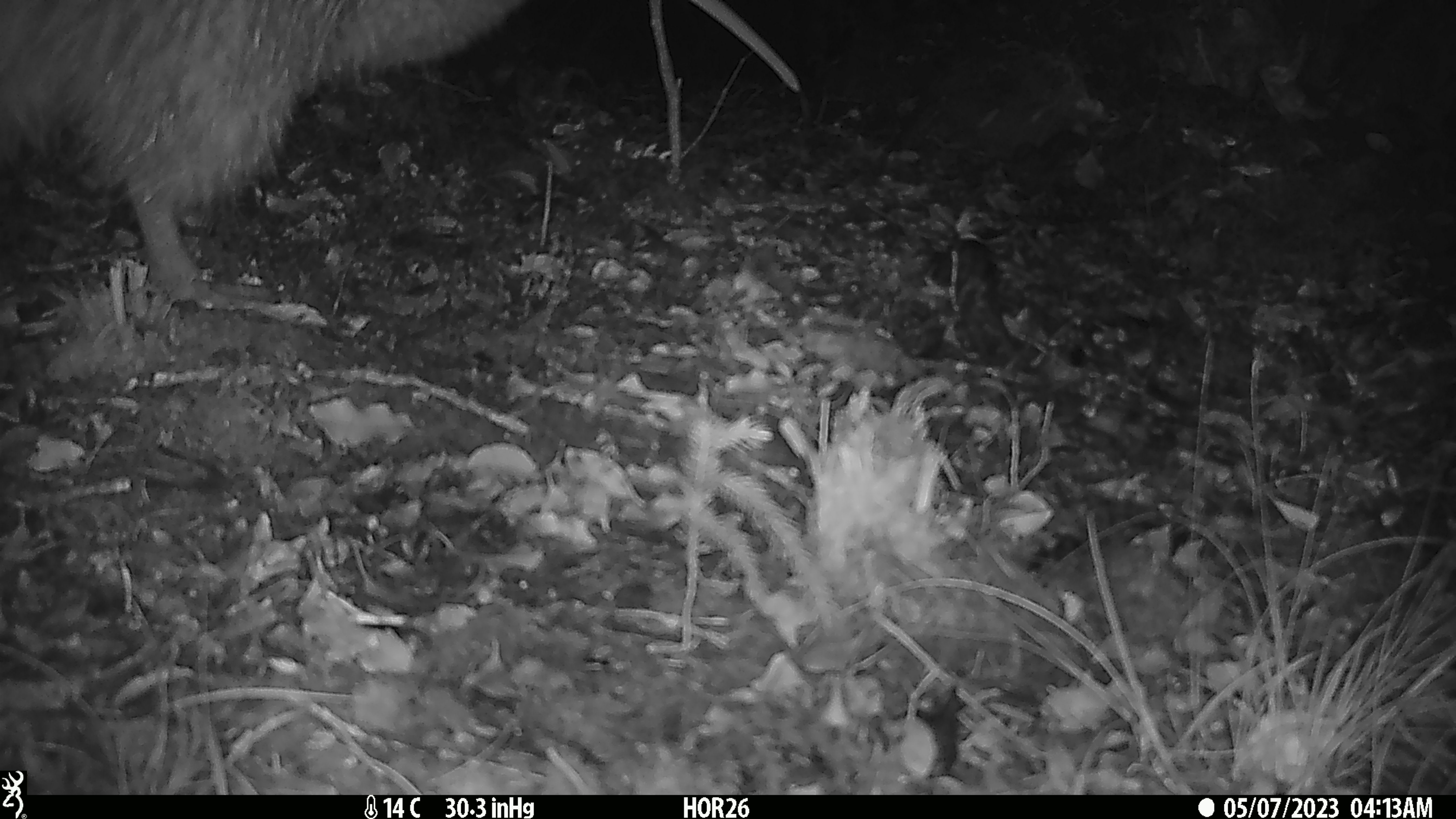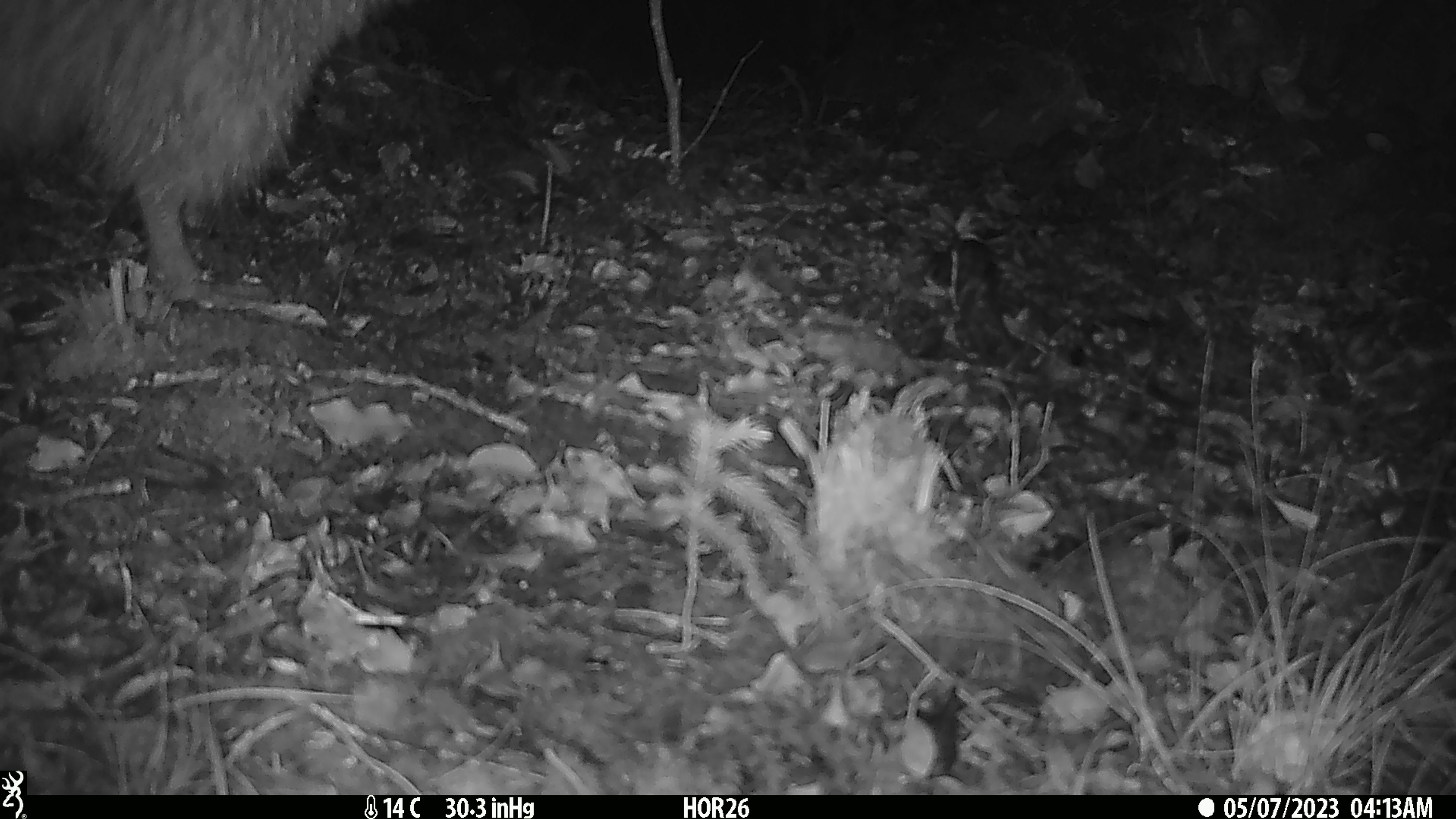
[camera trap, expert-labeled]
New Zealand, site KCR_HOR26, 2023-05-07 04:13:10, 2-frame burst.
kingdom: Animalia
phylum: Chordata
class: Aves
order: Apterygiformes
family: Apterygidae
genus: Apteryx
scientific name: Apteryx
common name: kiwi